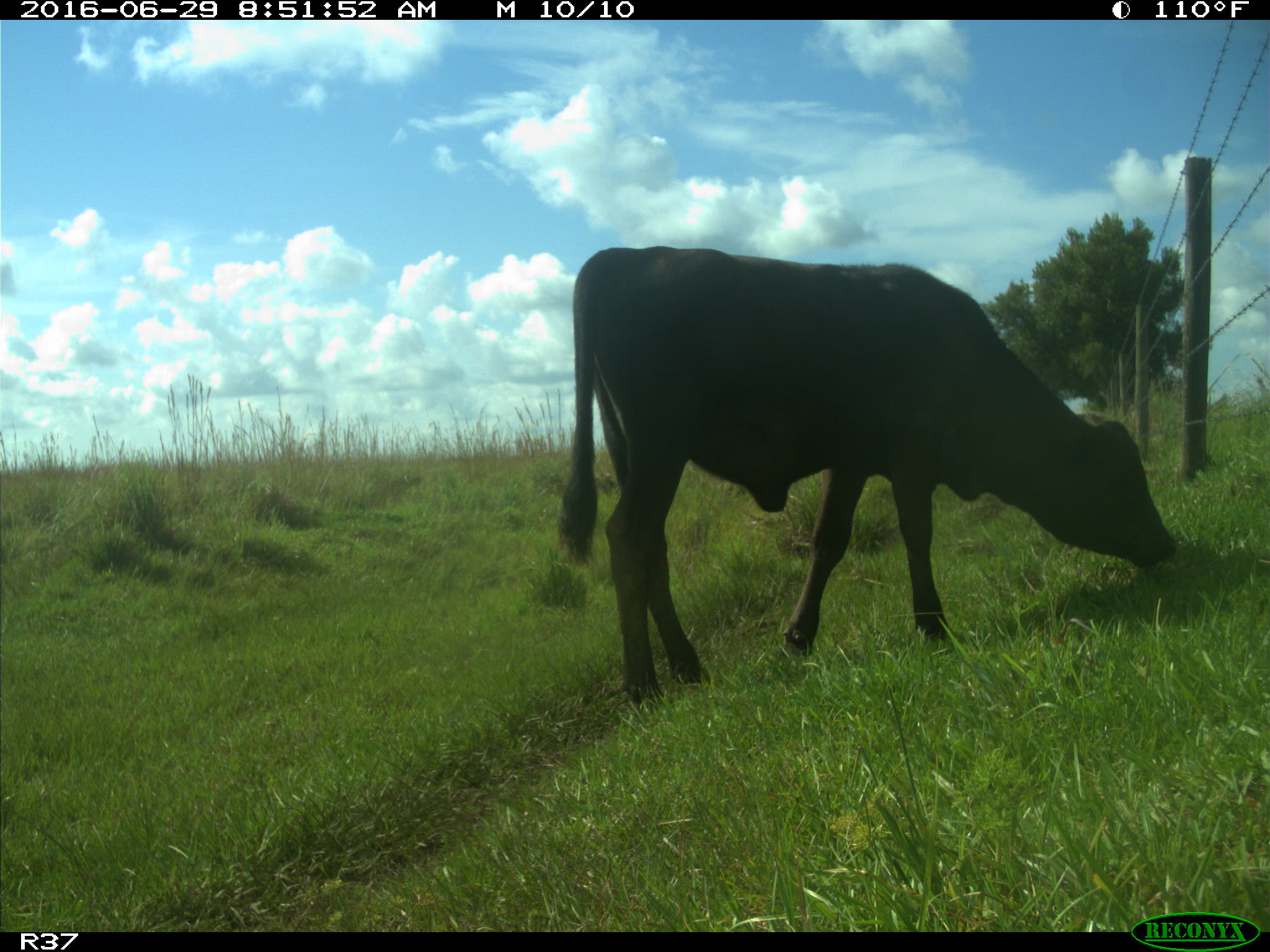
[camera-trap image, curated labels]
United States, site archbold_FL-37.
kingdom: Animalia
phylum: Chordata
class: Mammalia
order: Artiodactyla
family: Bovidae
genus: Bos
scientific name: Bos taurus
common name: domestic cow